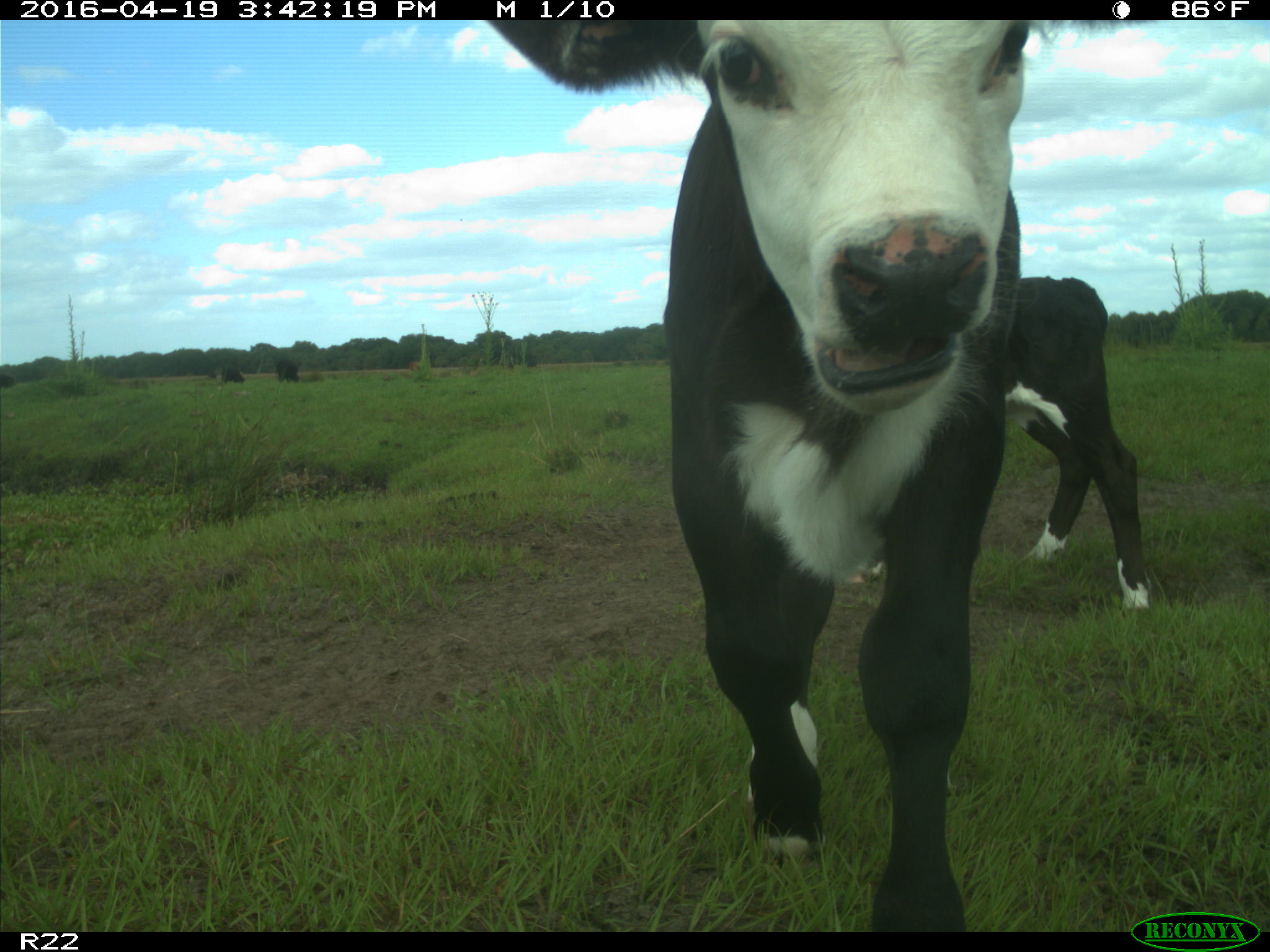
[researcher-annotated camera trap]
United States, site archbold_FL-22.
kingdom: Animalia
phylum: Chordata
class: Mammalia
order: Artiodactyla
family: Bovidae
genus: Bos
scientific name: Bos taurus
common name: domestic cow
Bos taurus (domestic cow).